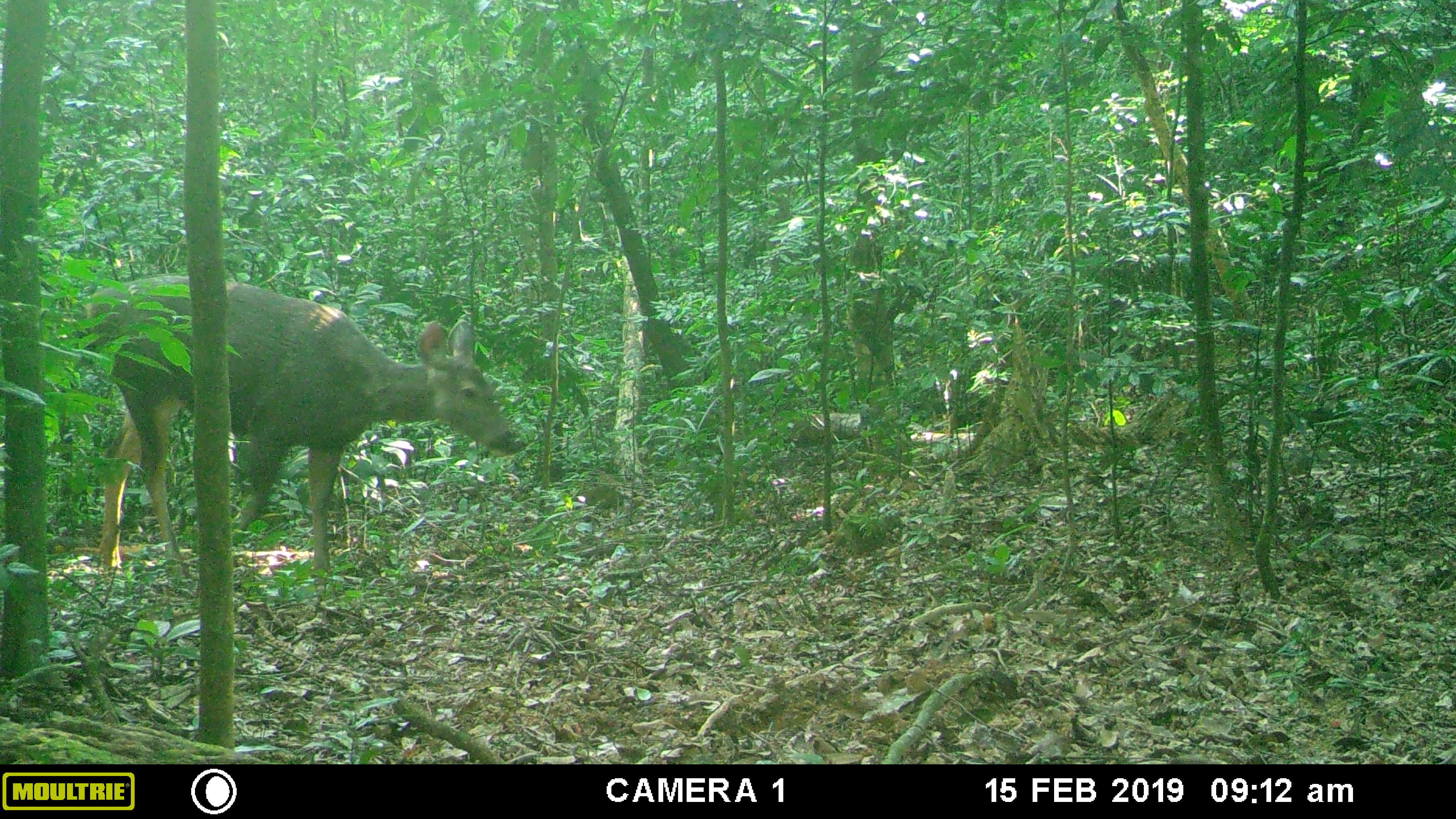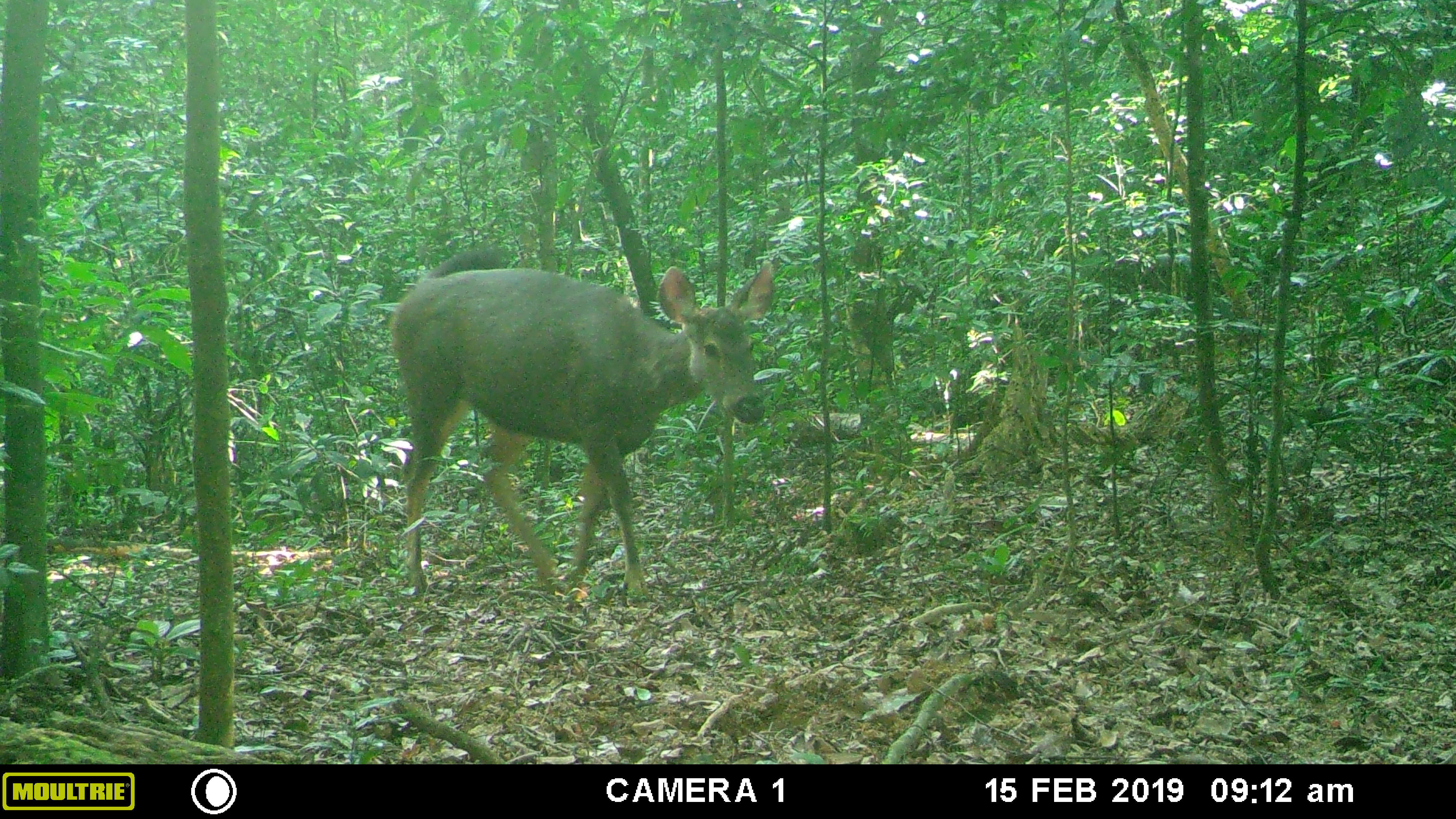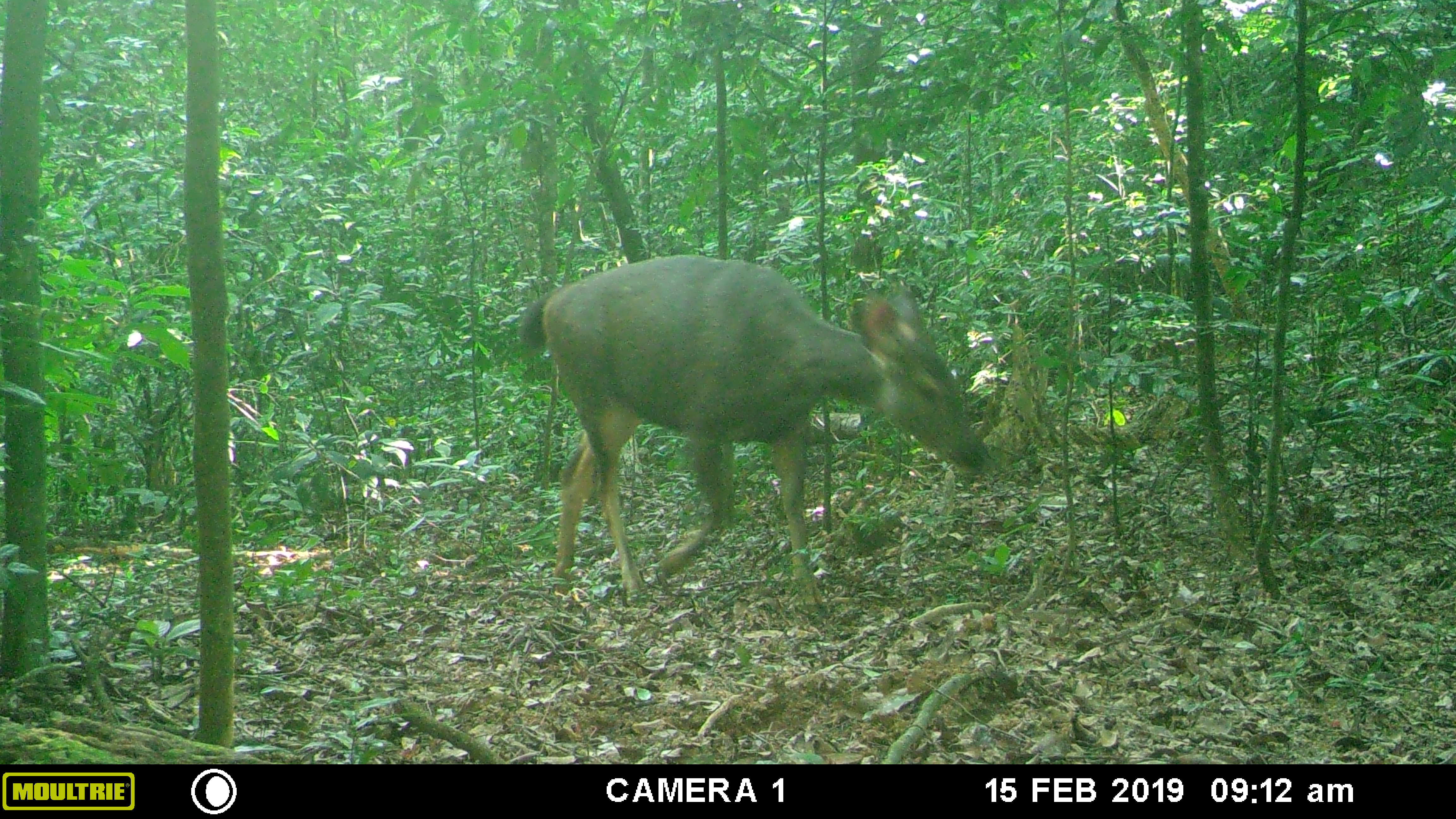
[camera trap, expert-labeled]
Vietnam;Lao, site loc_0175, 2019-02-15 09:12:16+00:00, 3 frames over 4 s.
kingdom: Animalia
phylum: Chordata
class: Mammalia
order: Artiodactyla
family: Cervidae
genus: Rusa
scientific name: Rusa unicolor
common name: sambar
Sambar (Rusa unicolor). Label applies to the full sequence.